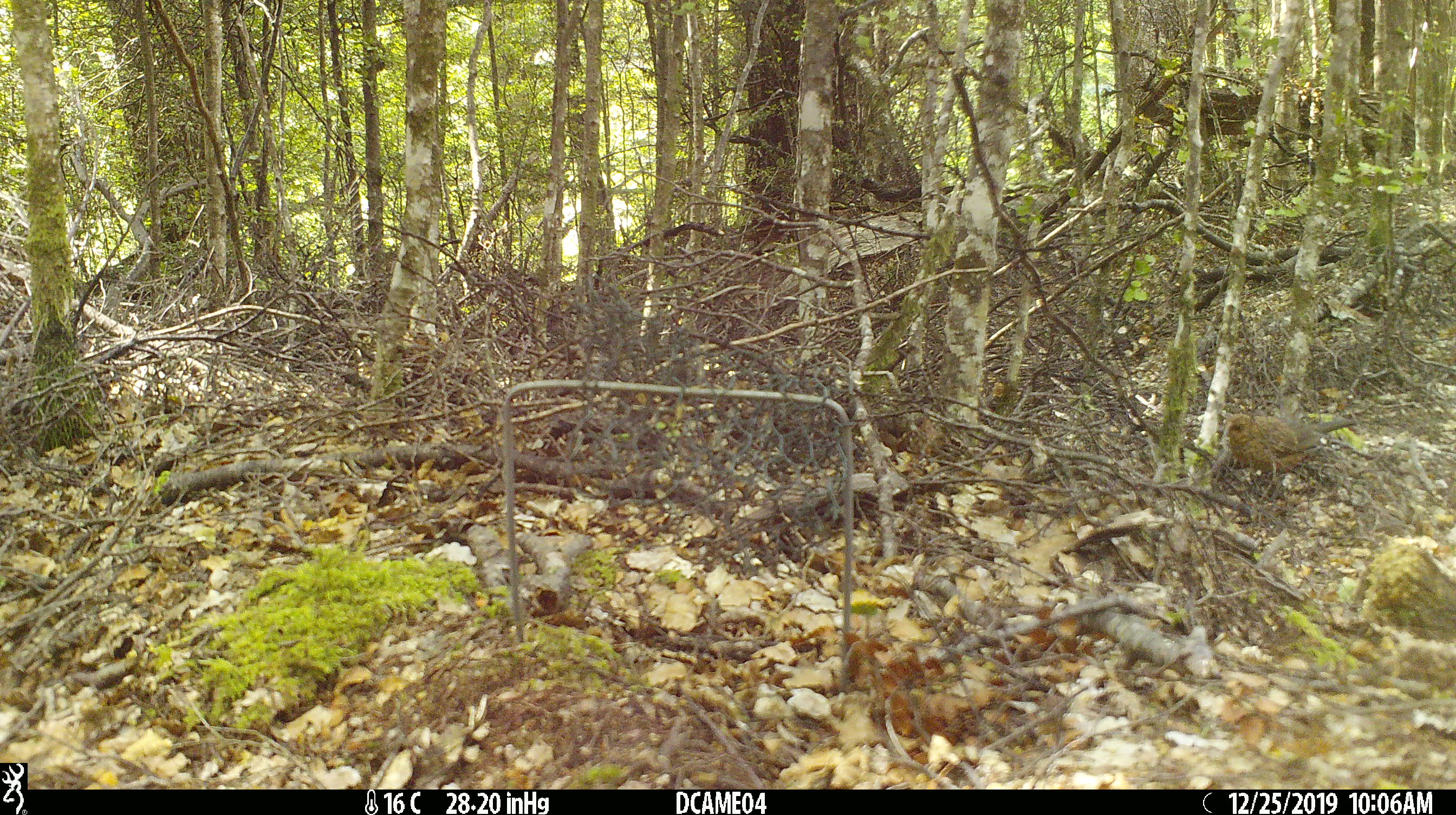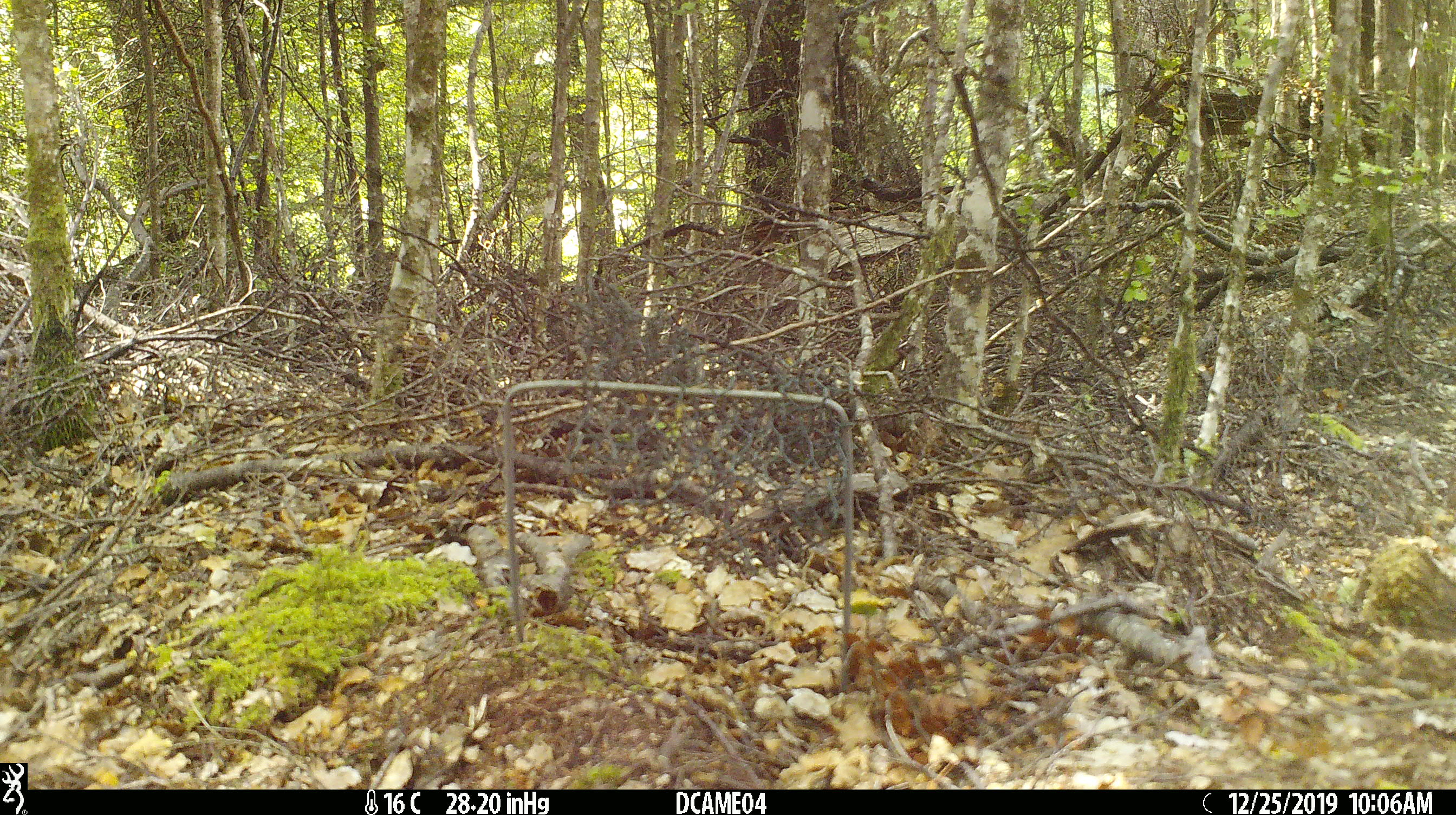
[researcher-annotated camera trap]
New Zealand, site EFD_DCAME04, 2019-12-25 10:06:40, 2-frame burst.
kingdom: Animalia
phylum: Chordata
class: Aves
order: Passeriformes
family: Turdidae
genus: Turdus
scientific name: Turdus merula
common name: eurasian blackbird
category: blackbird